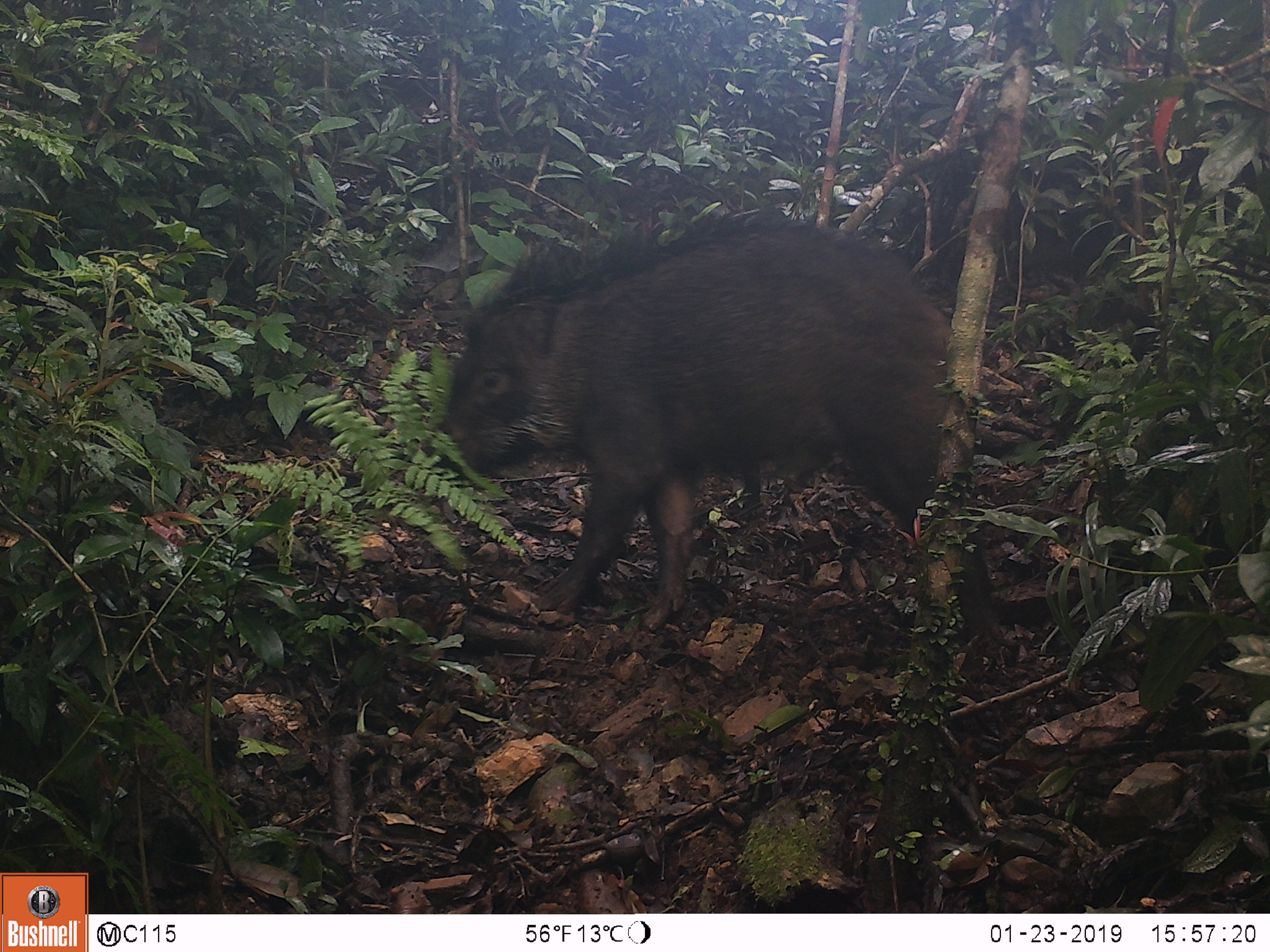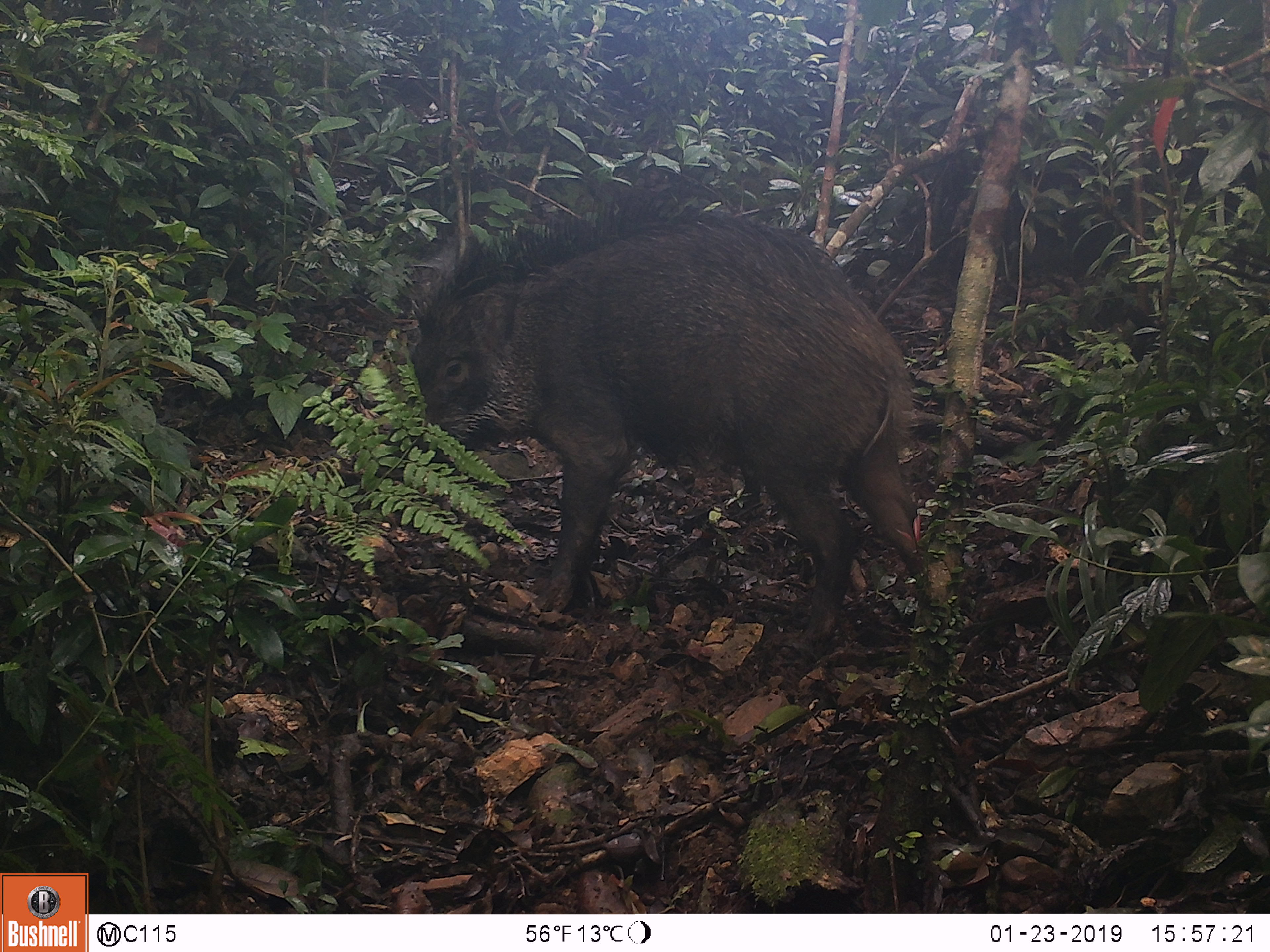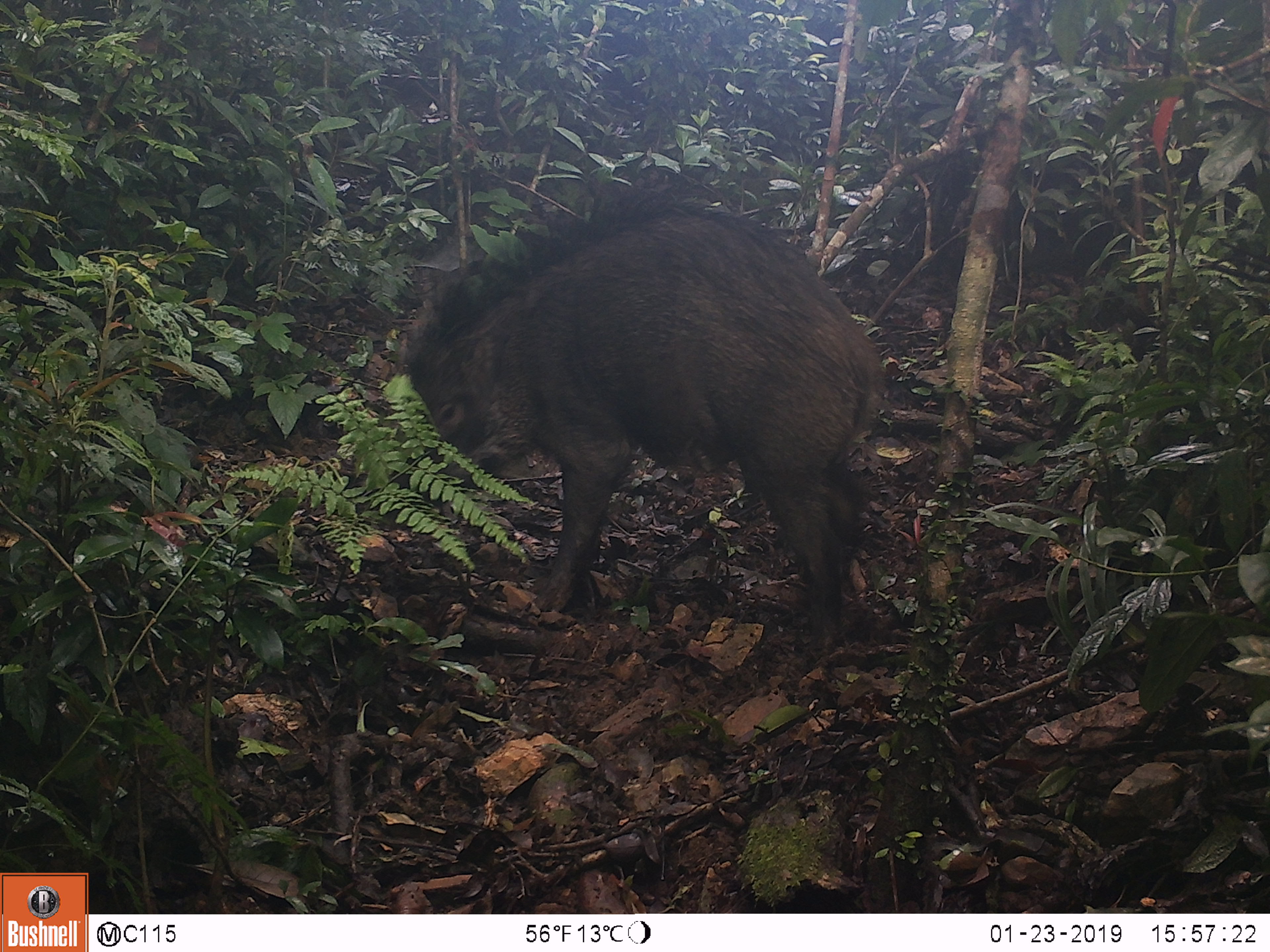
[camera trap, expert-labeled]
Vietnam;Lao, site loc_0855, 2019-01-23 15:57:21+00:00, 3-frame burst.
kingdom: Animalia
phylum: Chordata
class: Mammalia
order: Artiodactyla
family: Suidae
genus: Sus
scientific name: Sus scrofa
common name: eurasian wild pig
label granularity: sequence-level